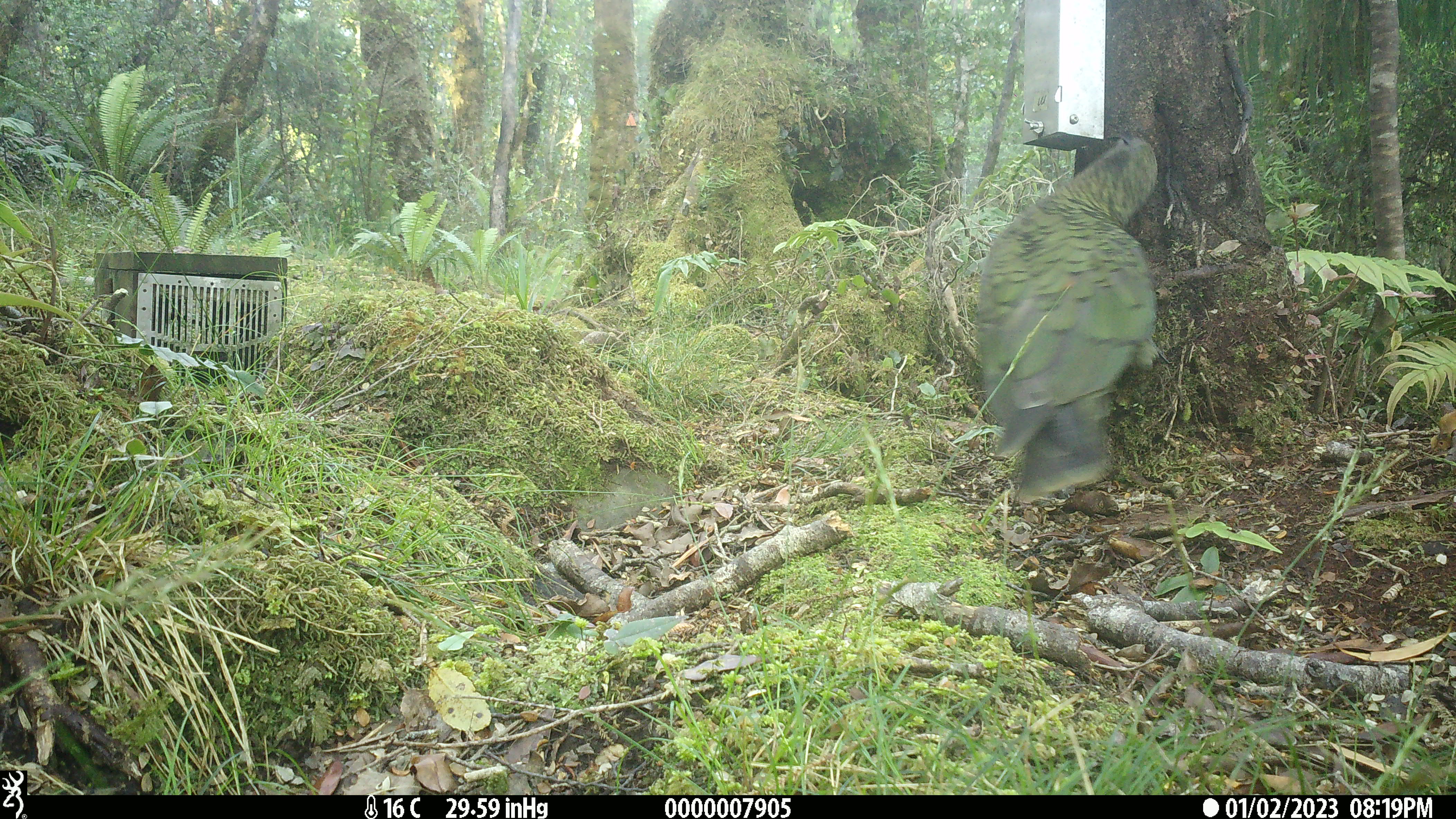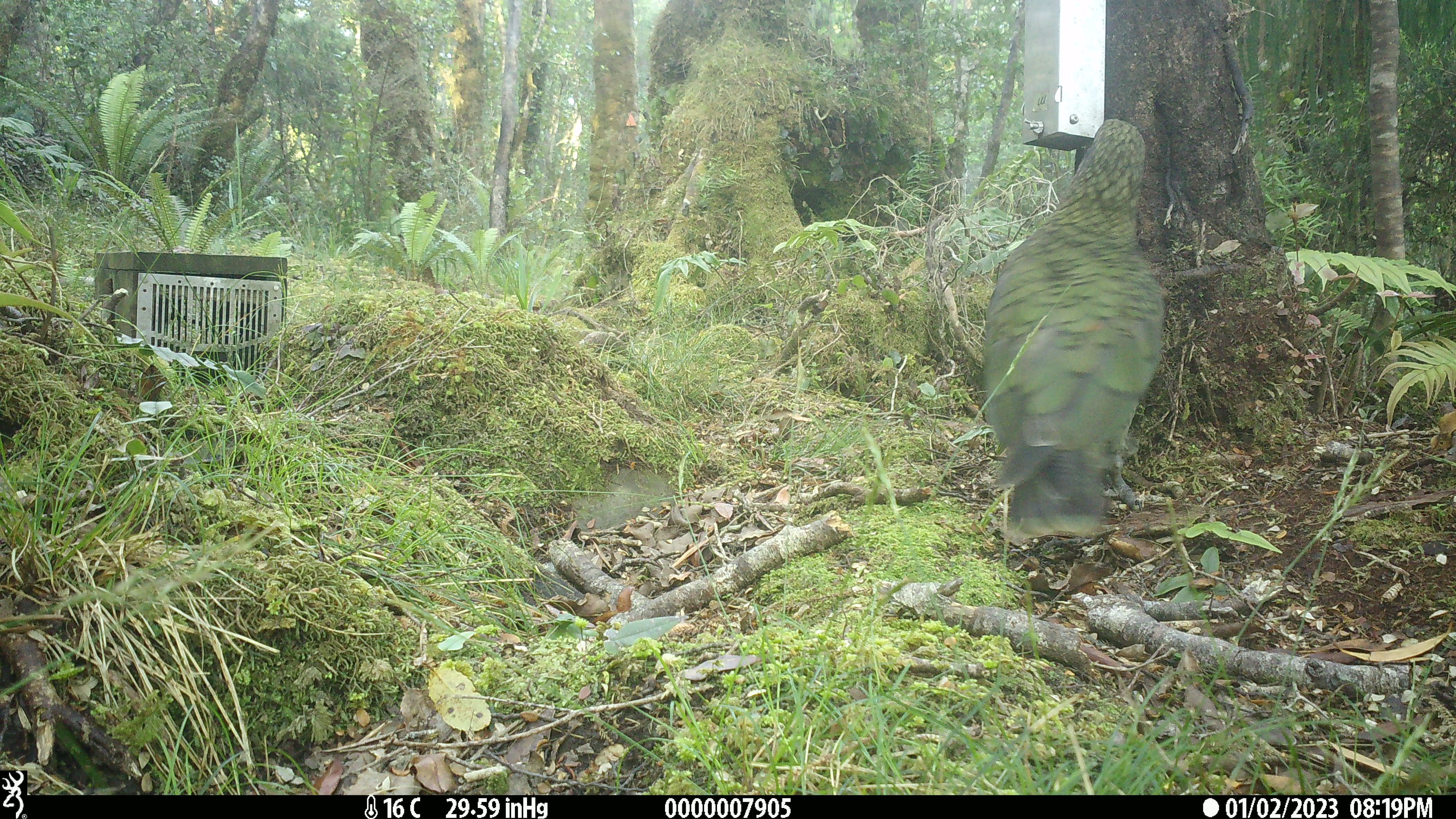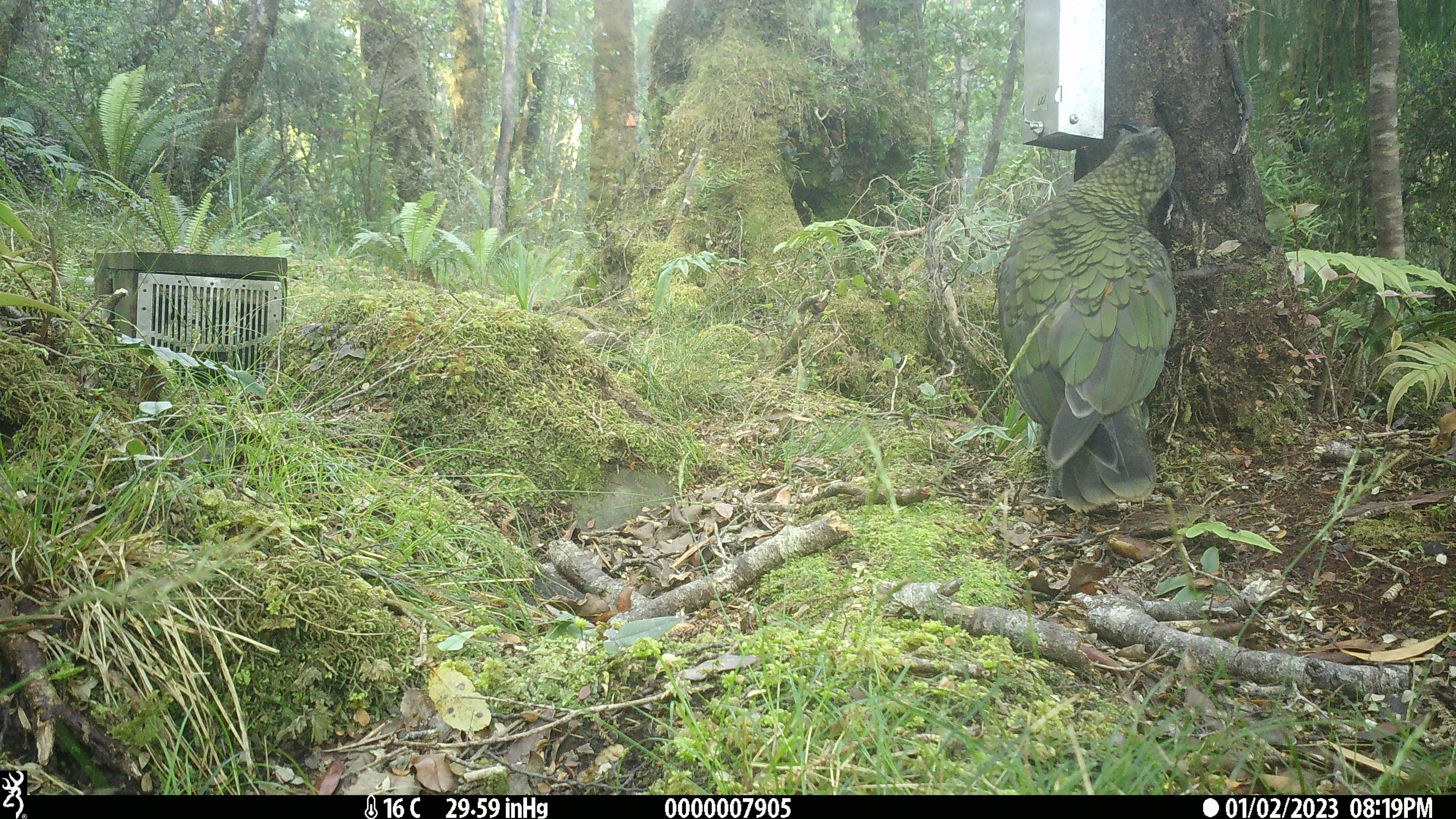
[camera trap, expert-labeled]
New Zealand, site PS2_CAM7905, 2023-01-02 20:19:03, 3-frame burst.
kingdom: Animalia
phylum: Chordata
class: Aves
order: Psittaciformes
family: Strigopidae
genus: Nestor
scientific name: Nestor notabilis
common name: kea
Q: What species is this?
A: Kea (Nestor notabilis).